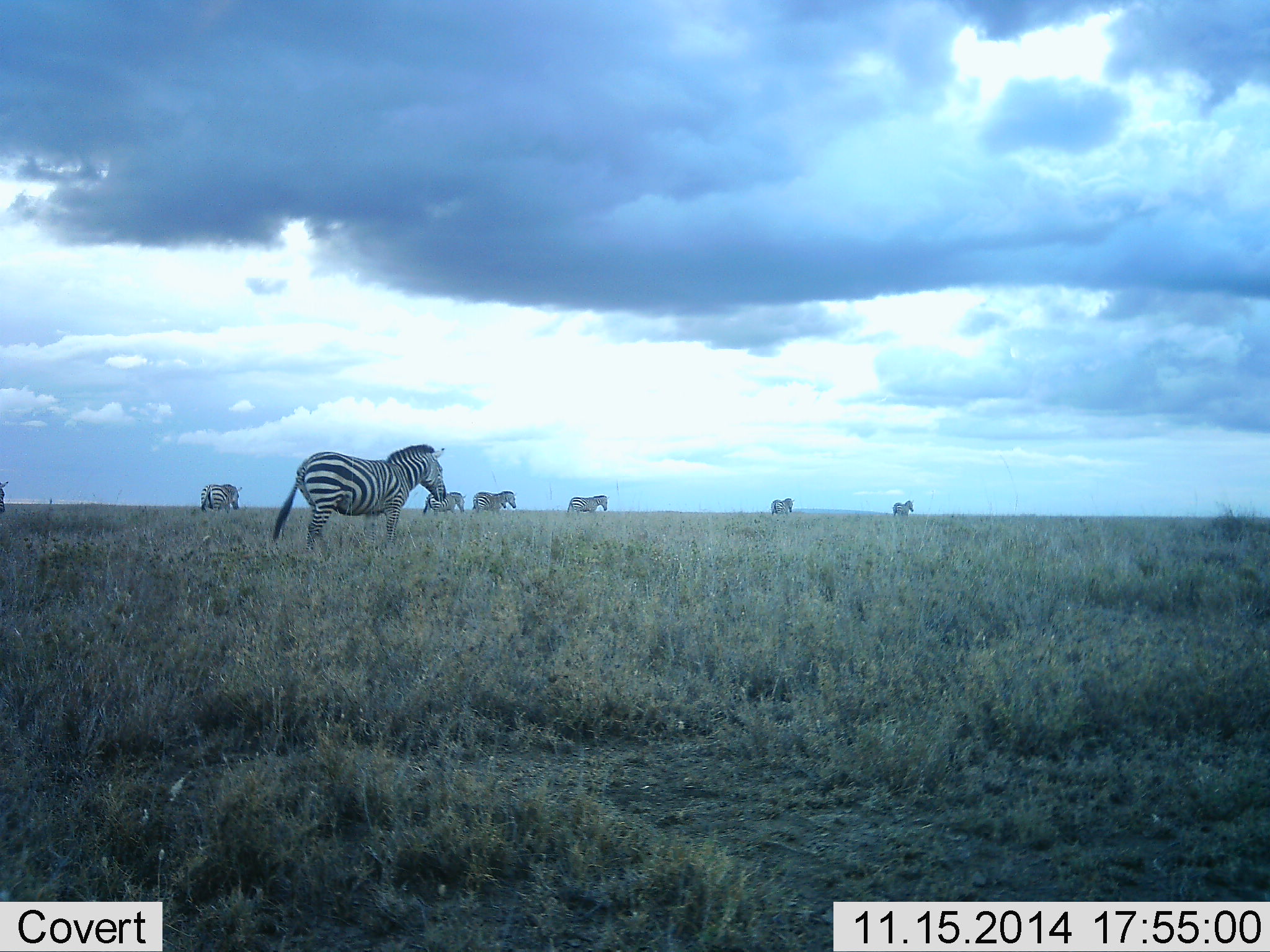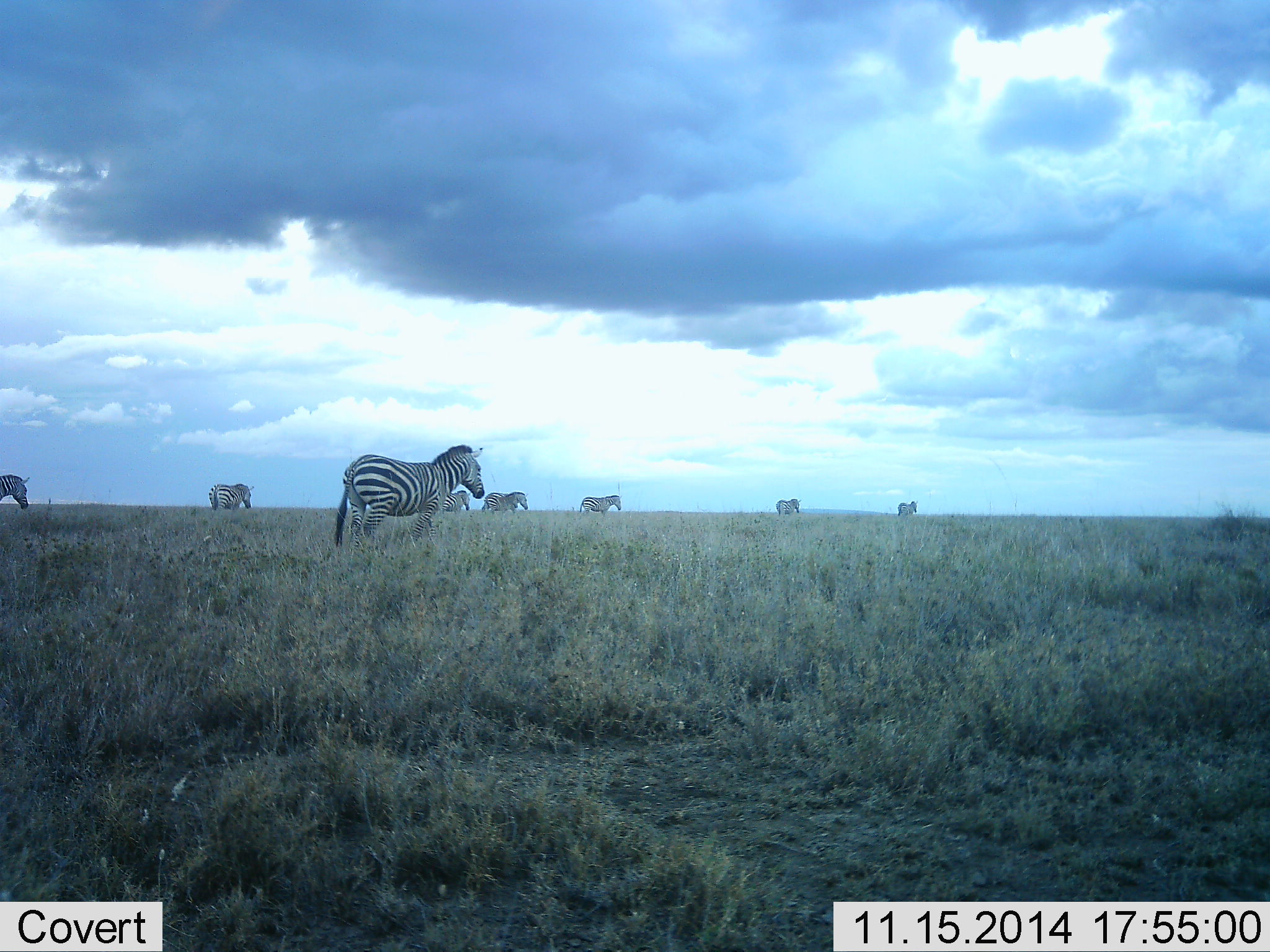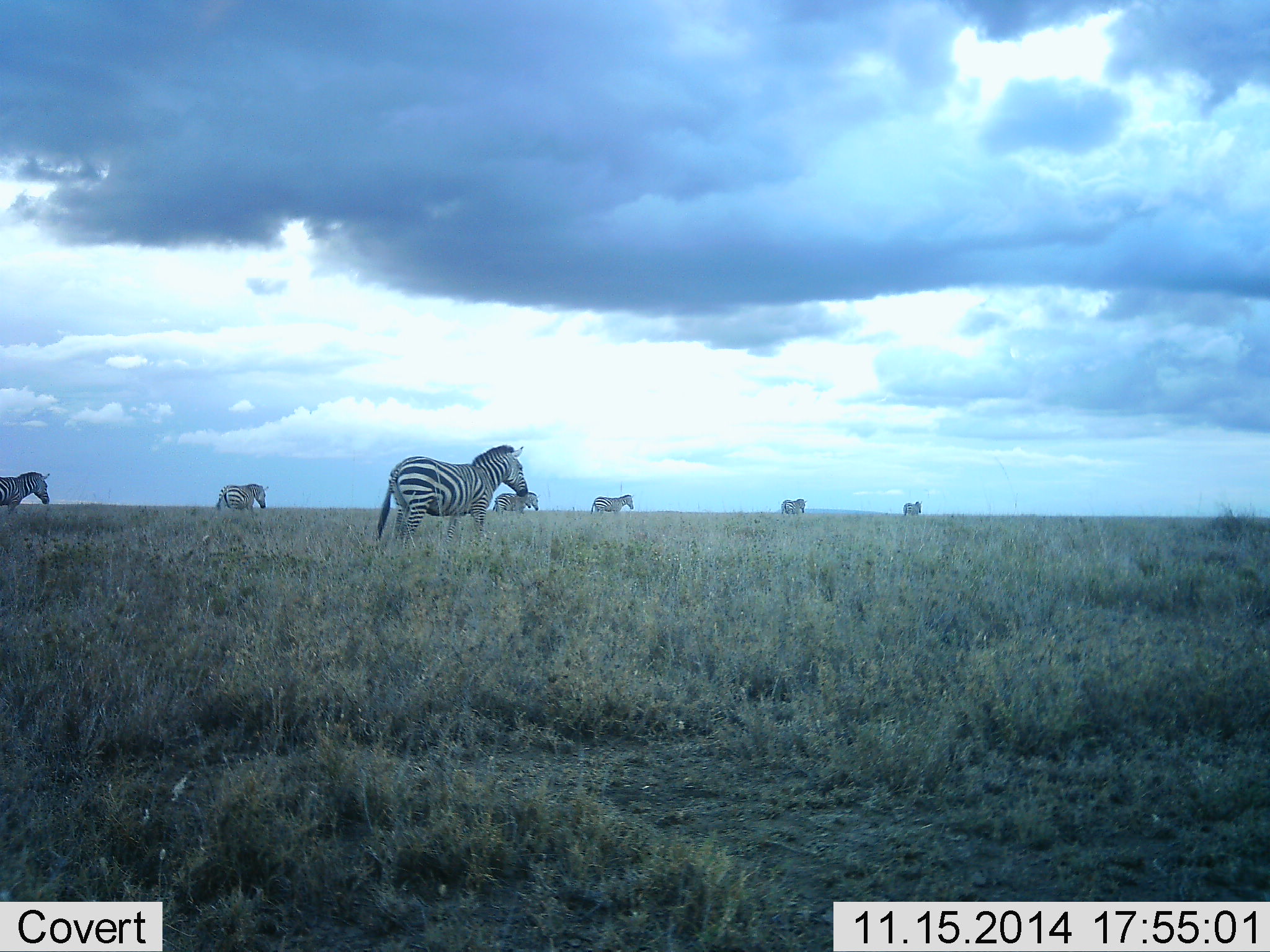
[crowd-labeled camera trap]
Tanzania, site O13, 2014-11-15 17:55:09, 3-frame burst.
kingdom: Animalia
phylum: Chordata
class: Mammalia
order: Perissodactyla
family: Equidae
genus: Equus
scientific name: Equus quagga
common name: plains zebra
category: zebra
Zebra (plains zebra) (Equus quagga), count 8. Behavior (volunteer vote fractions): standing 10%, resting 0%, moving 100%, interacting 0%. Young present (vote fraction): 0%. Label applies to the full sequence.